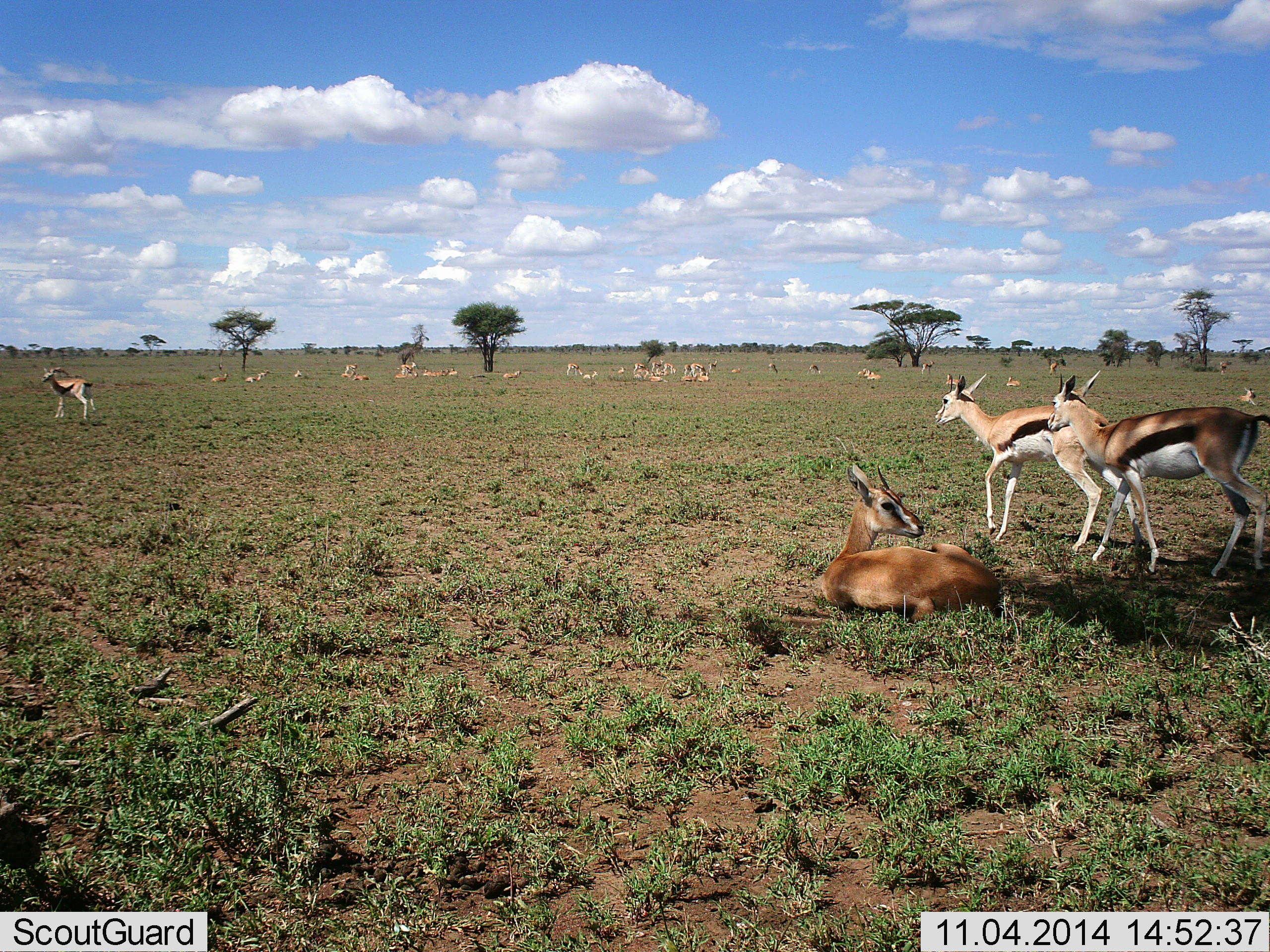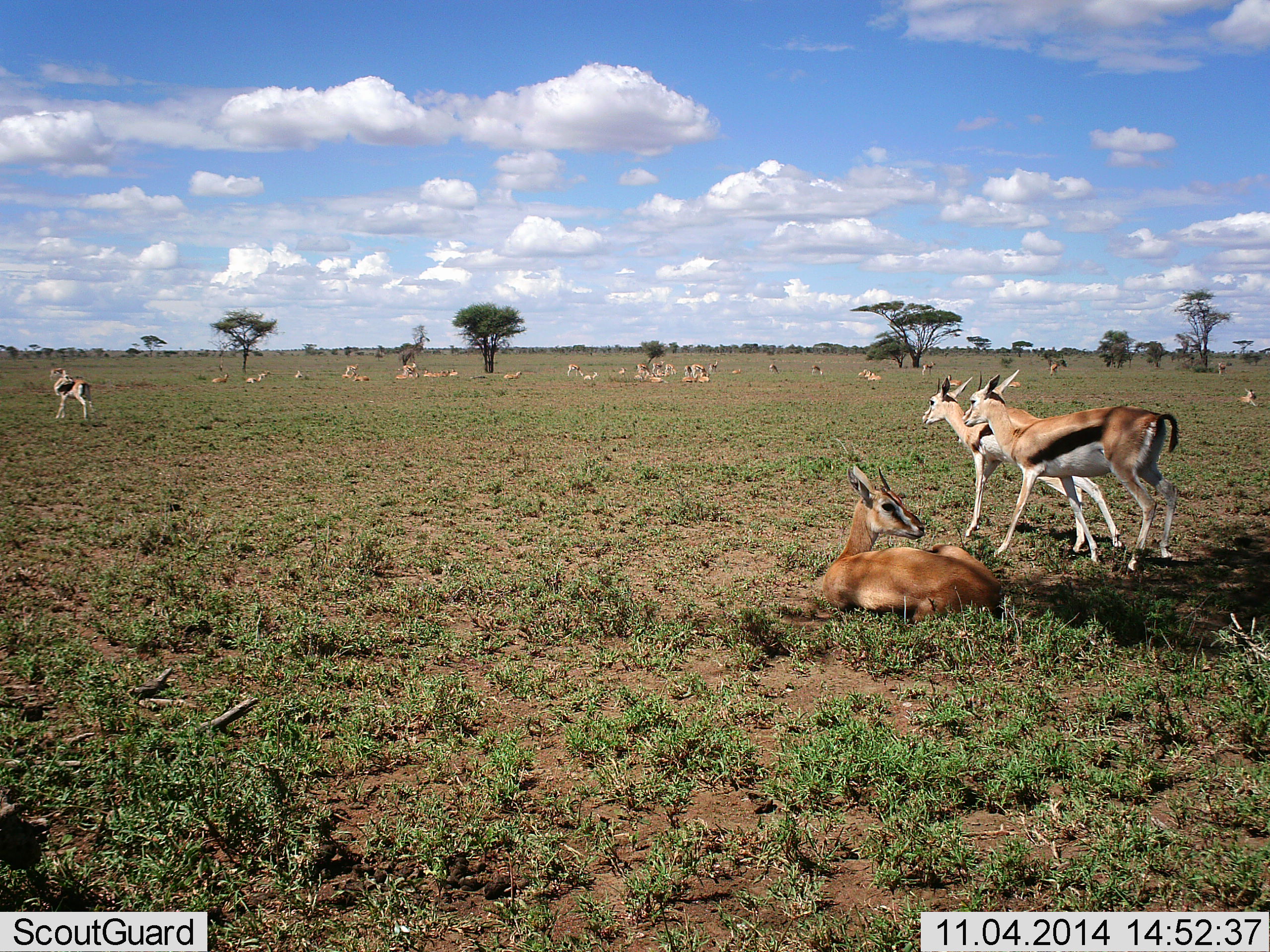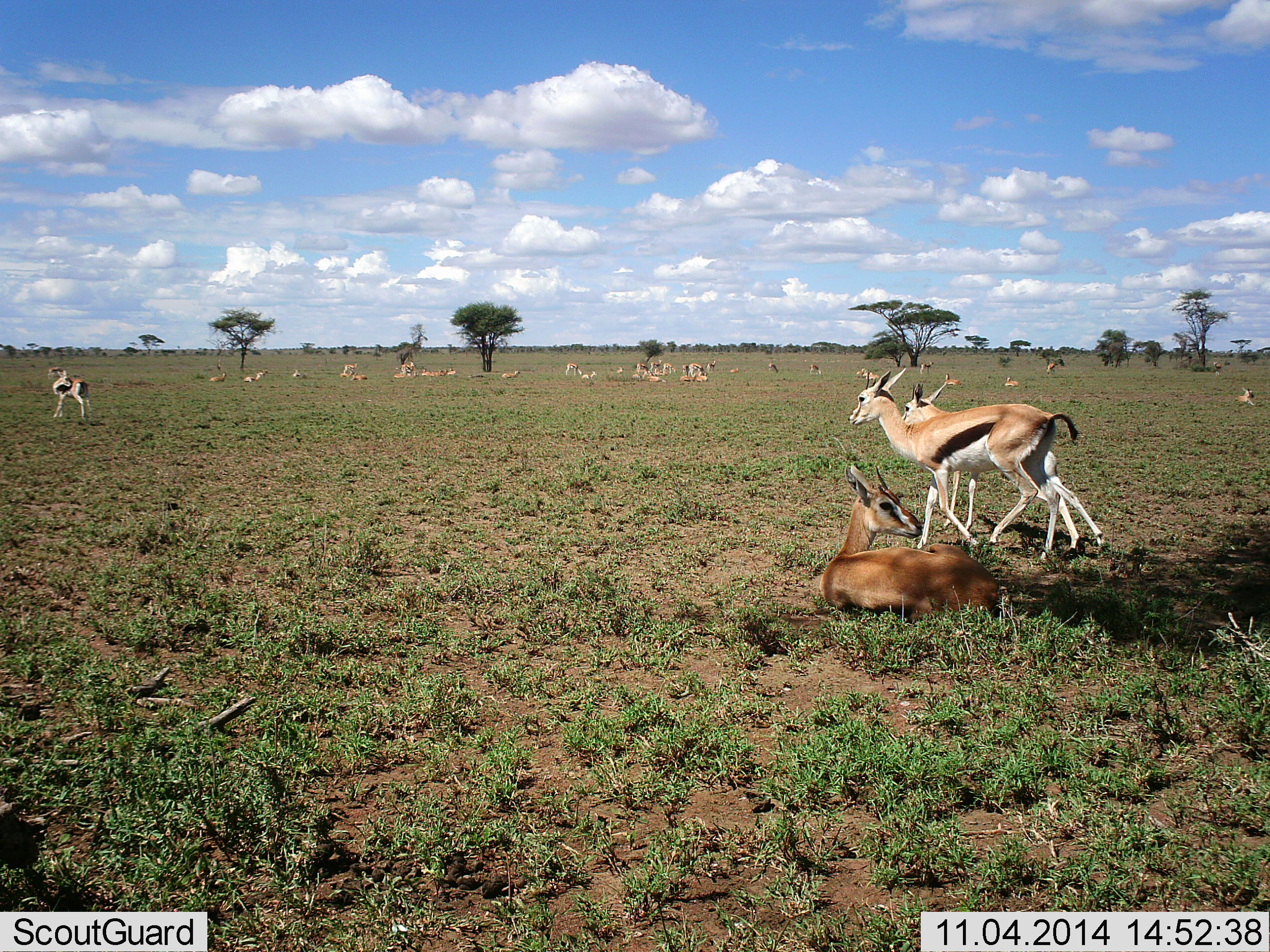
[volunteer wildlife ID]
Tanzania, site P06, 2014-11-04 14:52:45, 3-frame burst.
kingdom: Animalia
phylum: Chordata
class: Mammalia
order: Artiodactyla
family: Bovidae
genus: Eudorcas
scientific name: Eudorcas thomsonii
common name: thomson's gazelle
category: gazellethomsons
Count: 11-50.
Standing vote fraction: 90%.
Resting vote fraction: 100%.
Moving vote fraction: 100%.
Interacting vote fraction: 20%.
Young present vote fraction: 20%.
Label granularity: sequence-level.